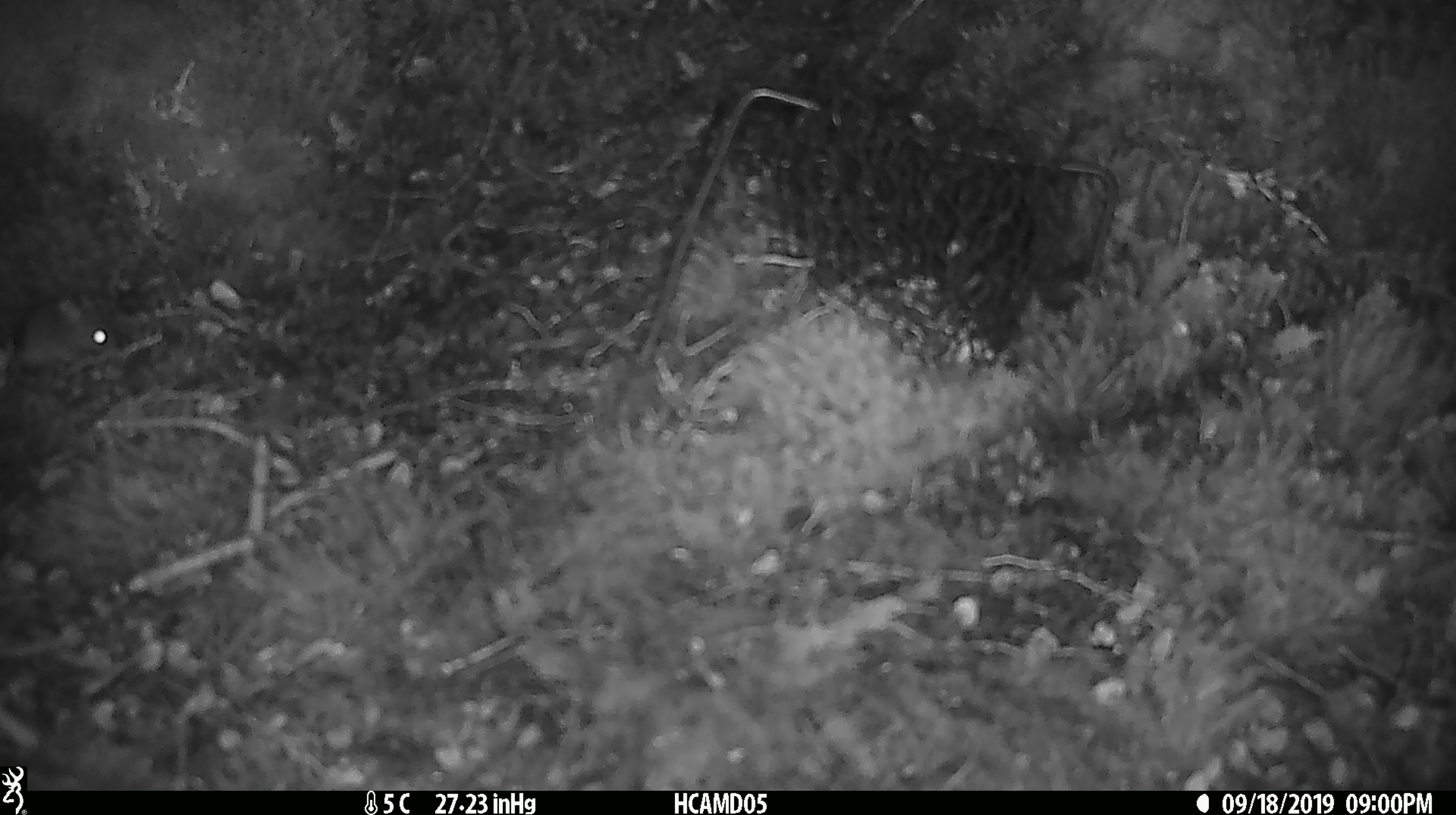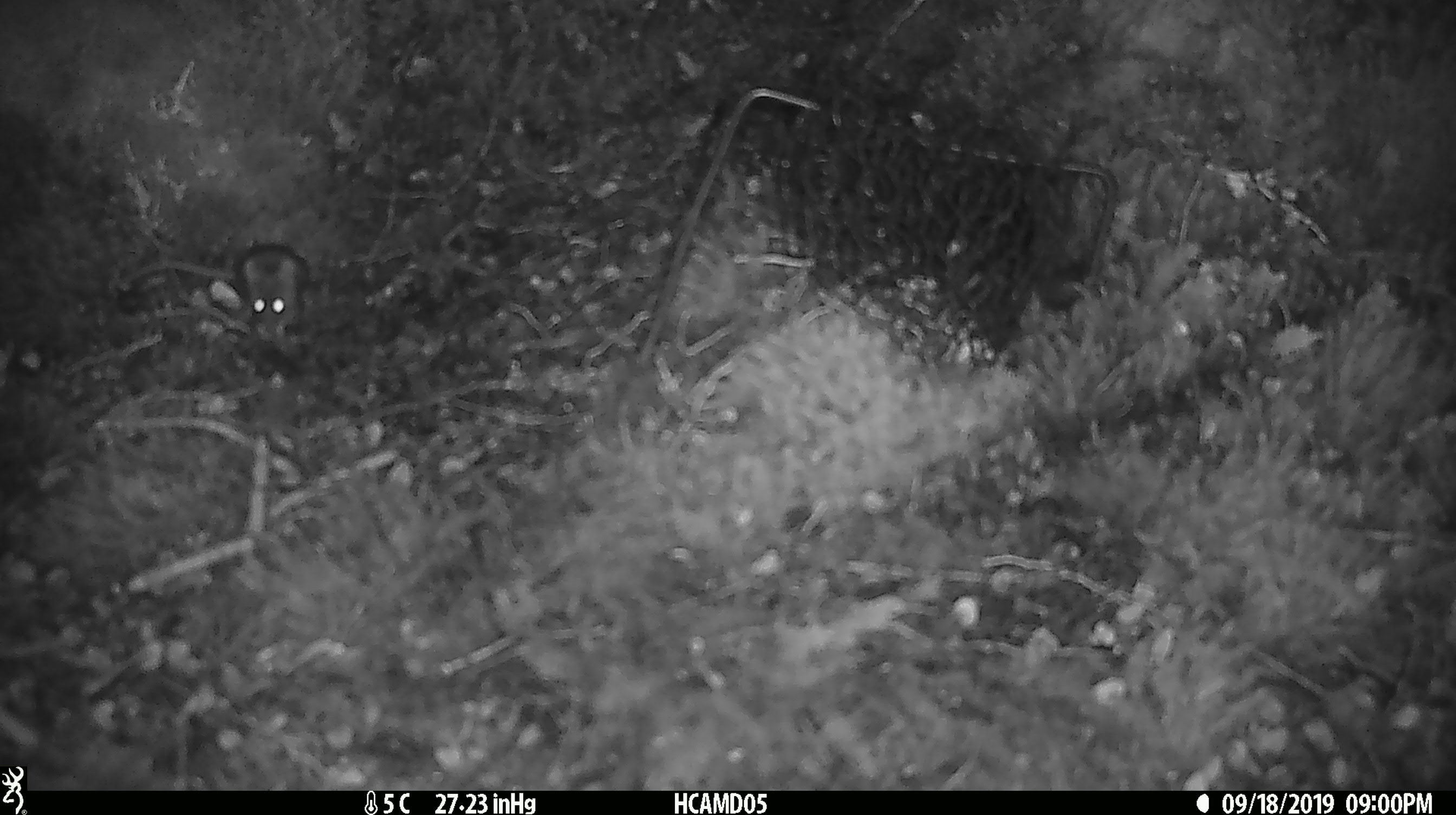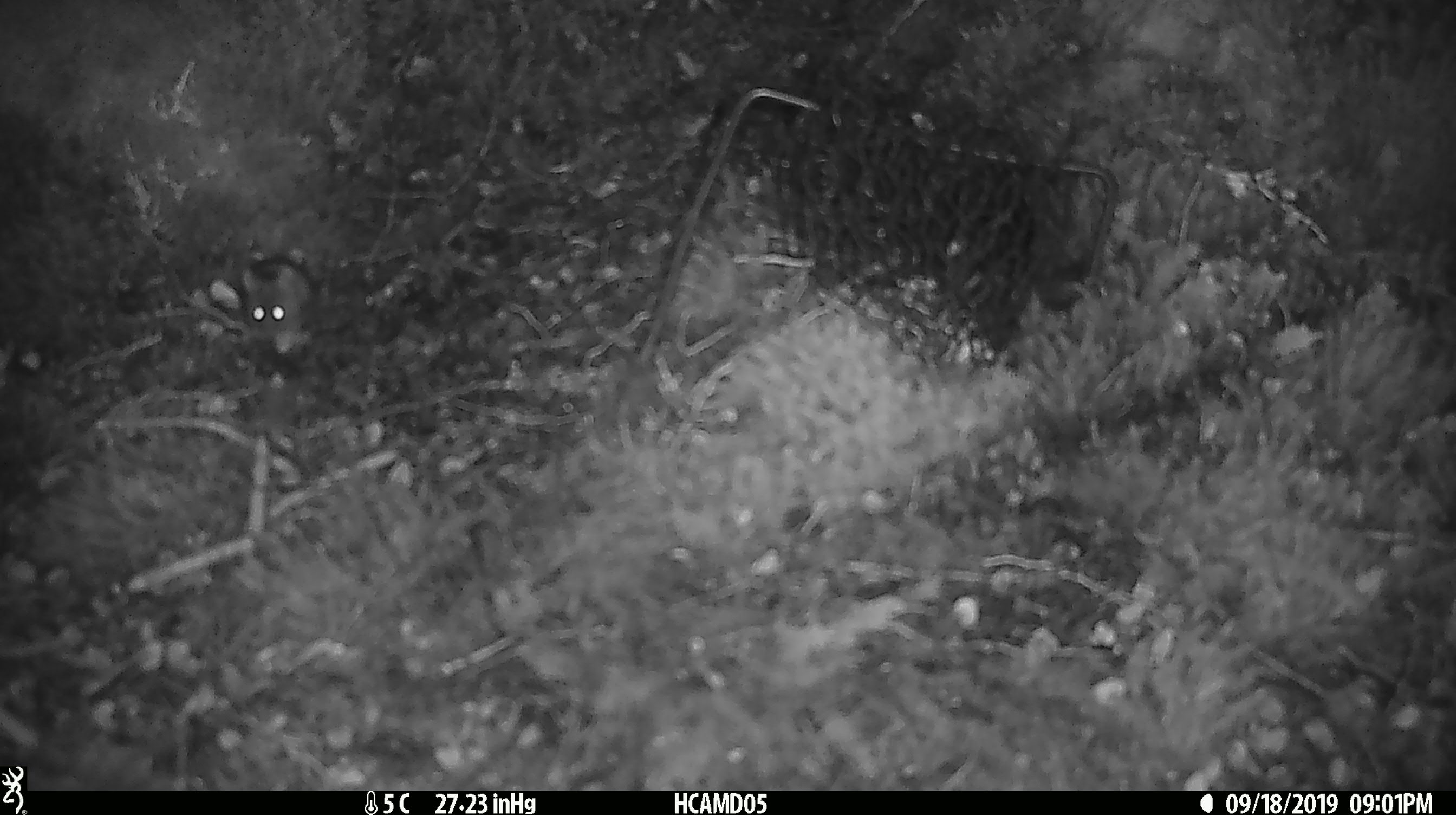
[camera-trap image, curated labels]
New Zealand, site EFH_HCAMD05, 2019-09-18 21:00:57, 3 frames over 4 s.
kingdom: Animalia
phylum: Chordata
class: Mammalia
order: Rodentia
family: Muridae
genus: Mus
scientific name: Mus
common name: mouse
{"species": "mouse (Mus)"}